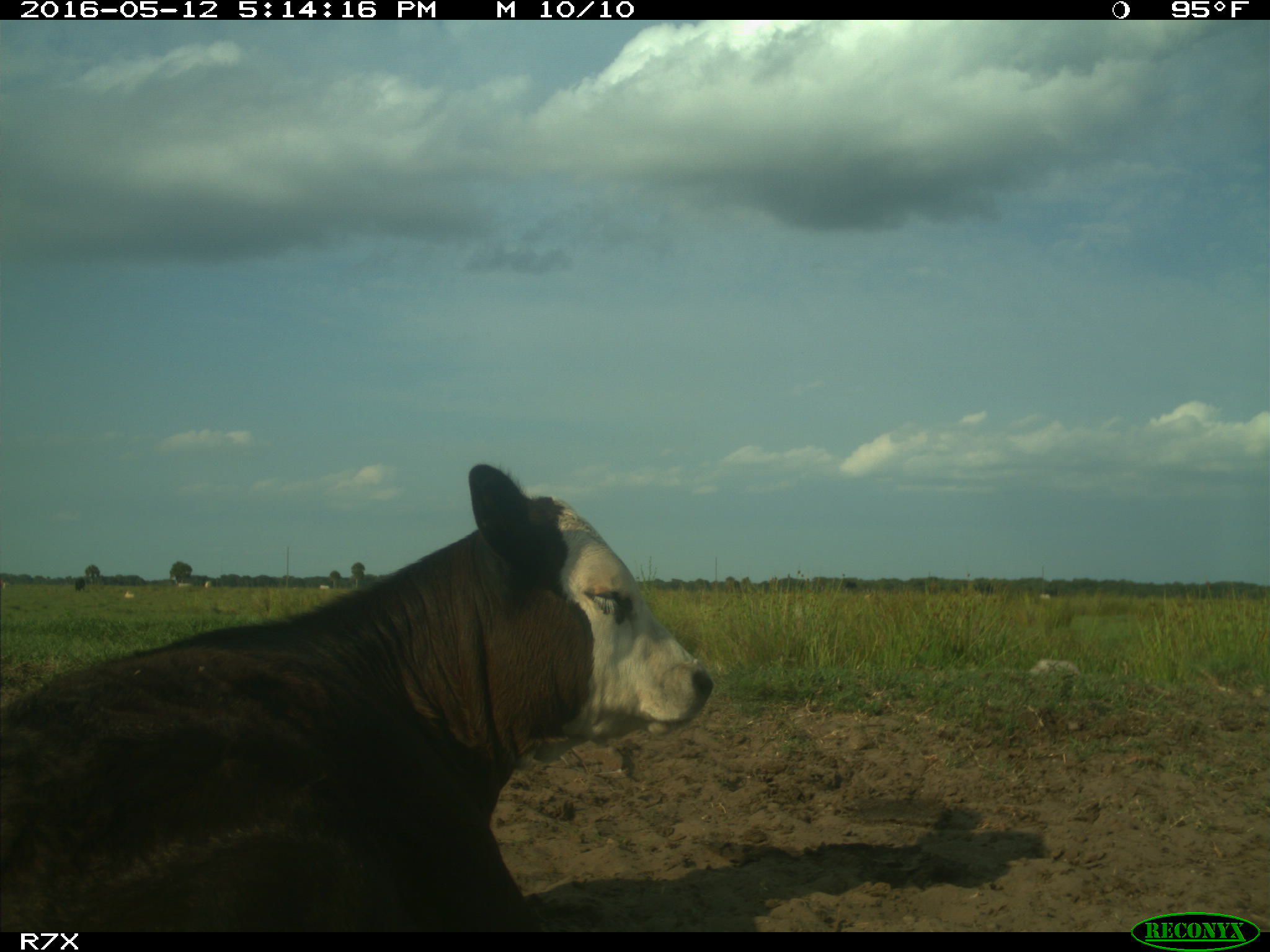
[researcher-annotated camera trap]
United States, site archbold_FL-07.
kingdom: Animalia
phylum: Chordata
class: Mammalia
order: Artiodactyla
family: Bovidae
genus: Bos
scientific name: Bos taurus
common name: domestic cow